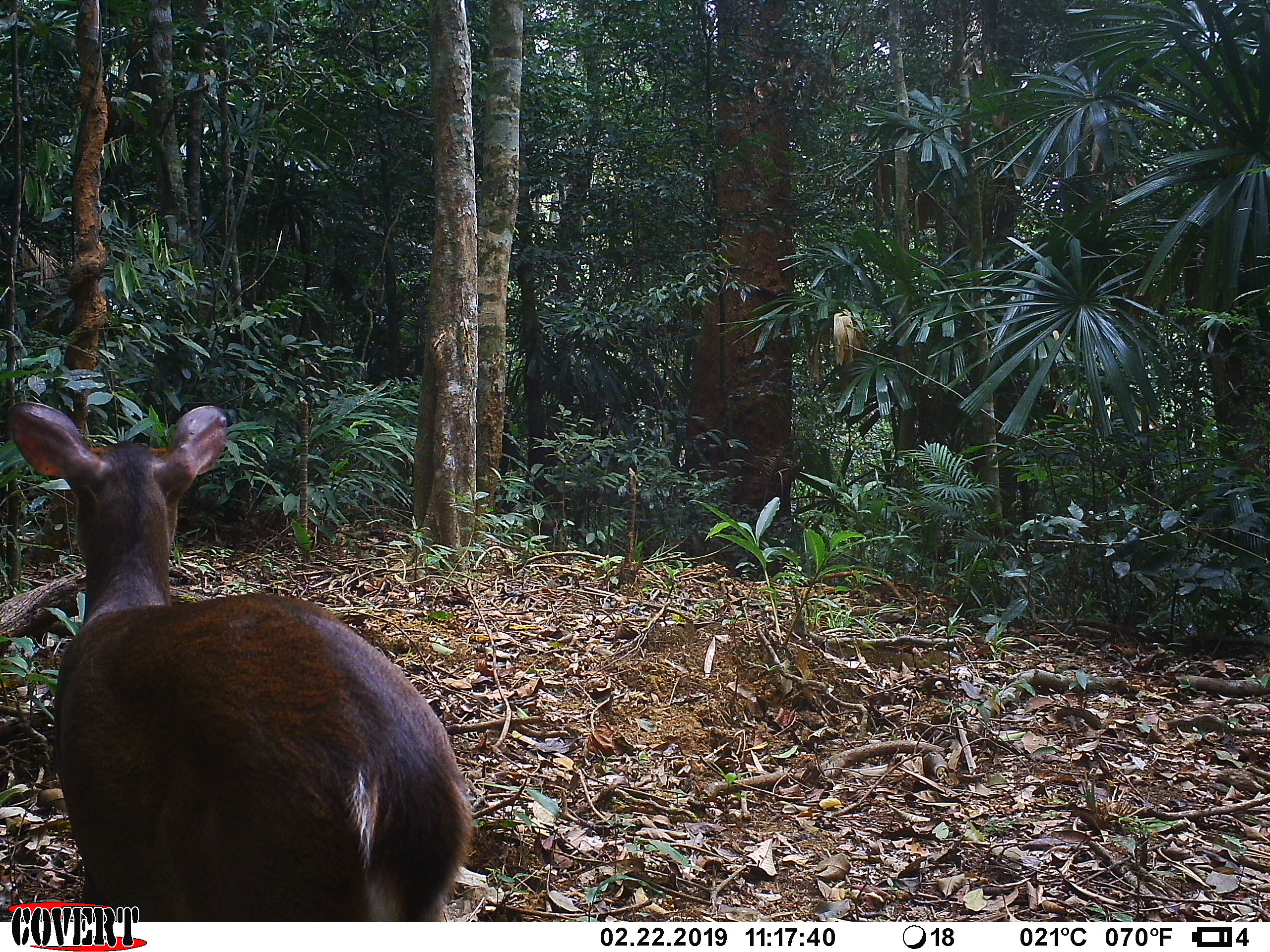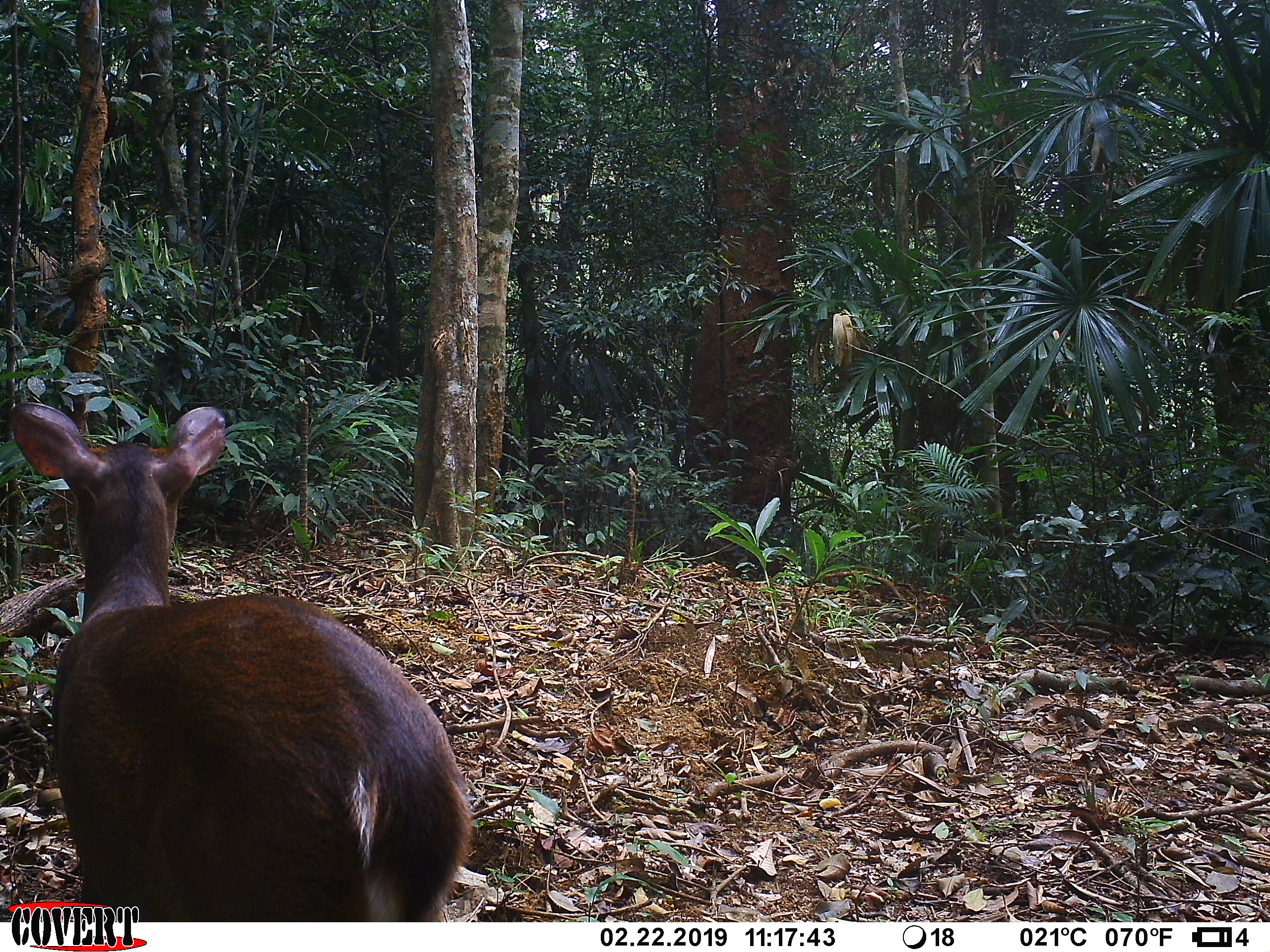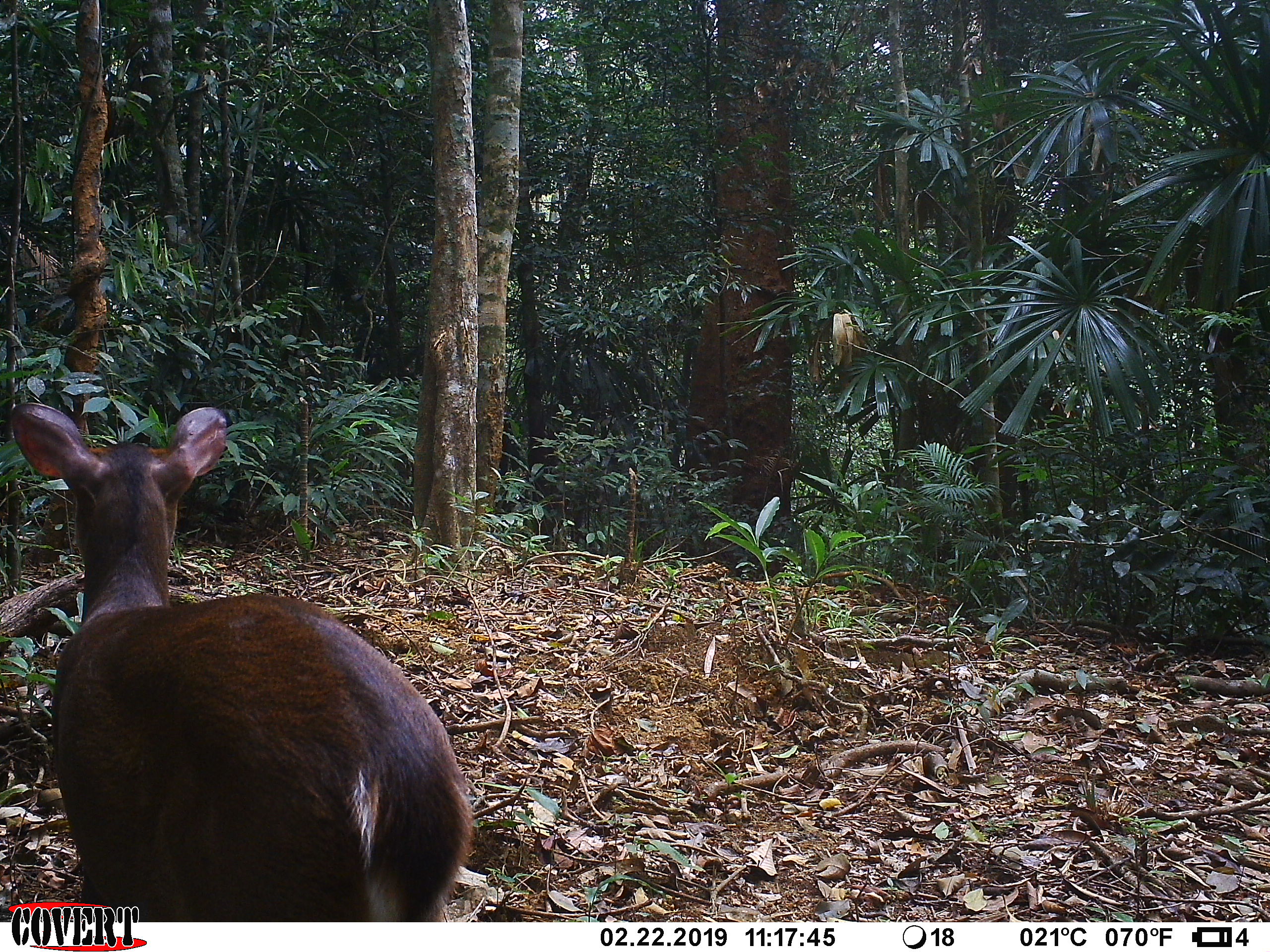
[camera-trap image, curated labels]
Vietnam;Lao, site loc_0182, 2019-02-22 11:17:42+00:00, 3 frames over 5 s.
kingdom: Animalia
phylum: Chordata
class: Mammalia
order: Artiodactyla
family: Cervidae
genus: Muntiacus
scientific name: Muntiacus vuquangensis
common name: large-antlered muntjac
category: large antlered muntjac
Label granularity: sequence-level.